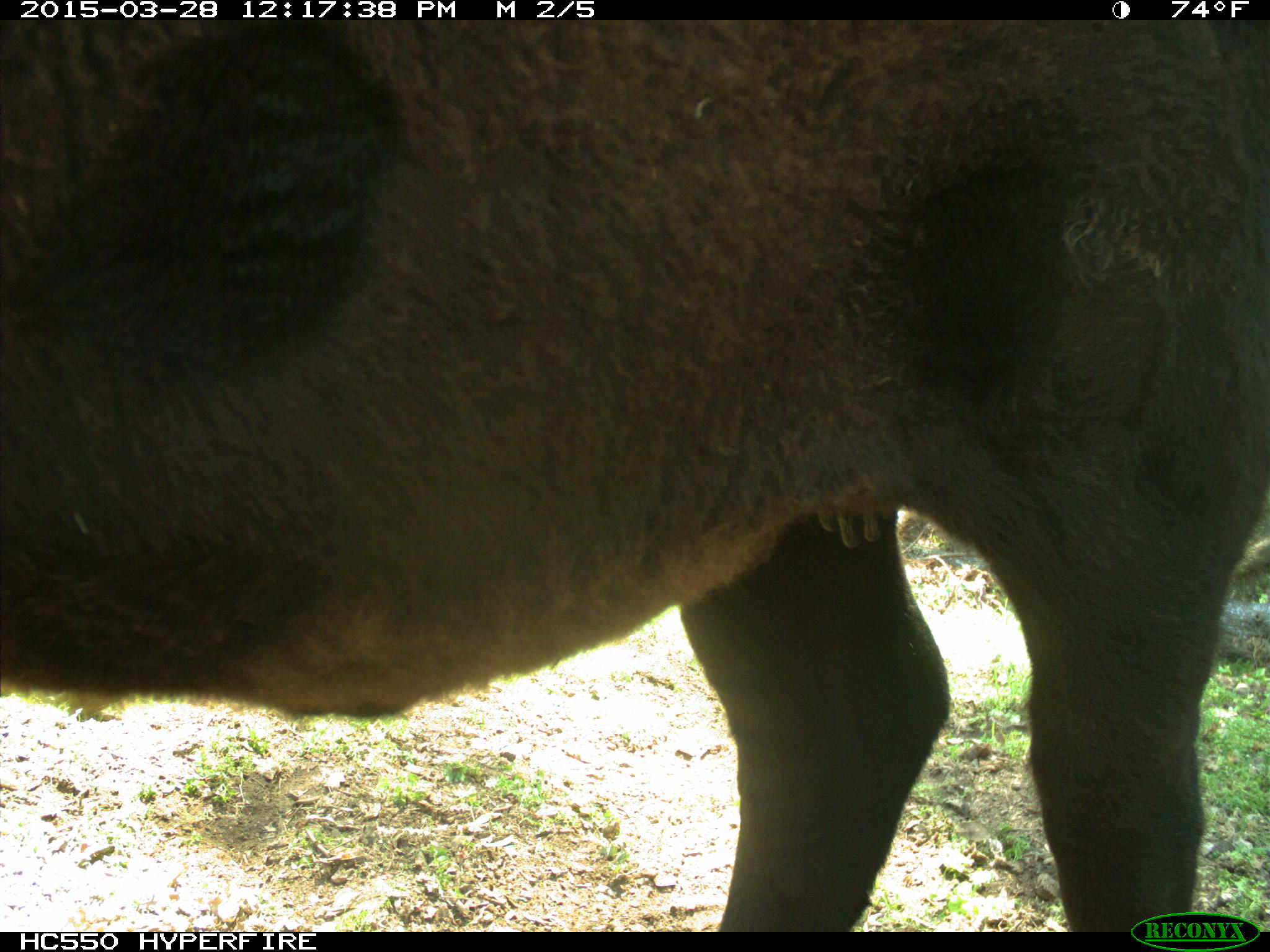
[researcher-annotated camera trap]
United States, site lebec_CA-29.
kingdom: Animalia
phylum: Chordata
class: Mammalia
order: Artiodactyla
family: Bovidae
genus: Bos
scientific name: Bos taurus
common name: domestic cow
Bos taurus (domestic cow).